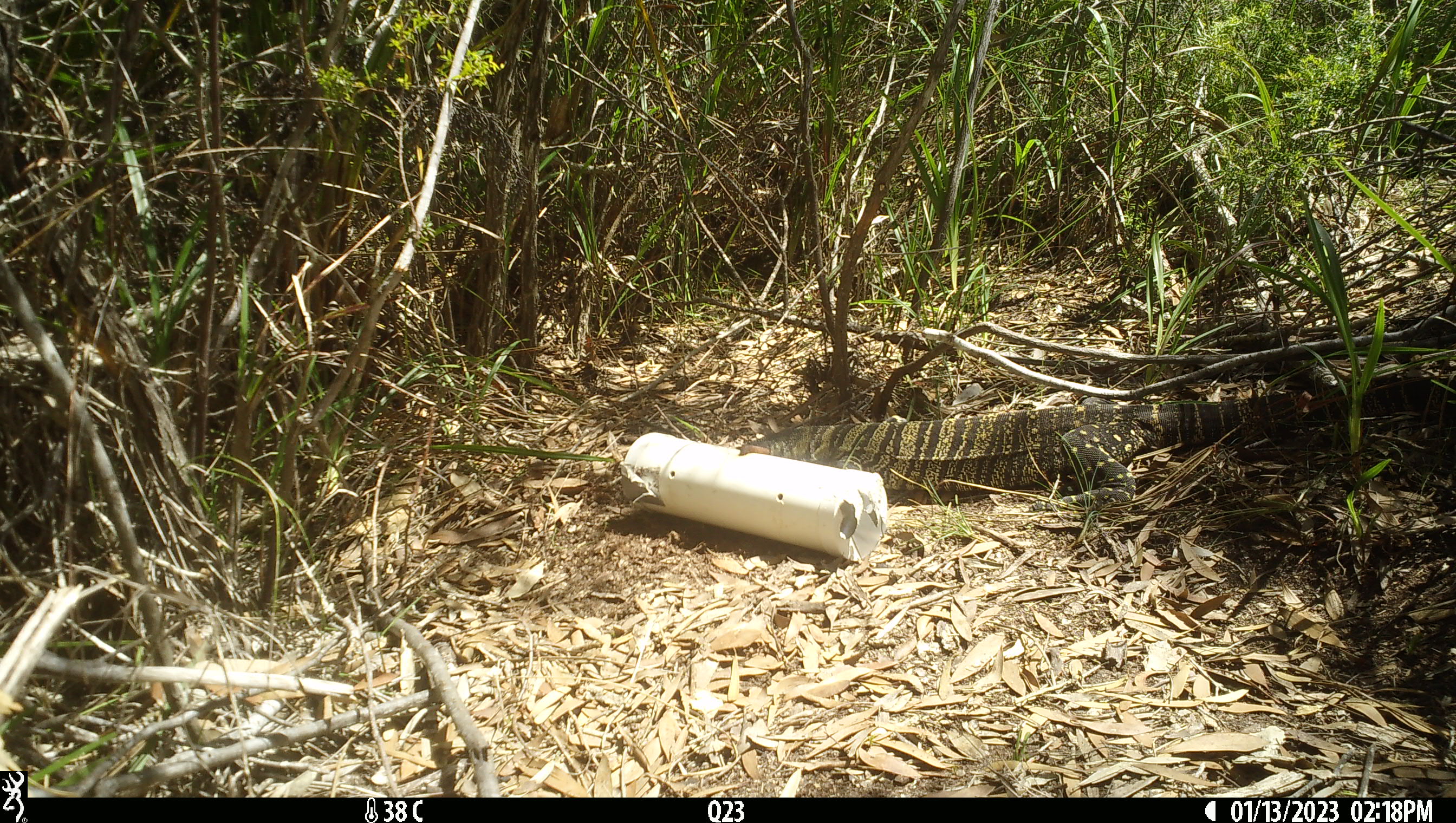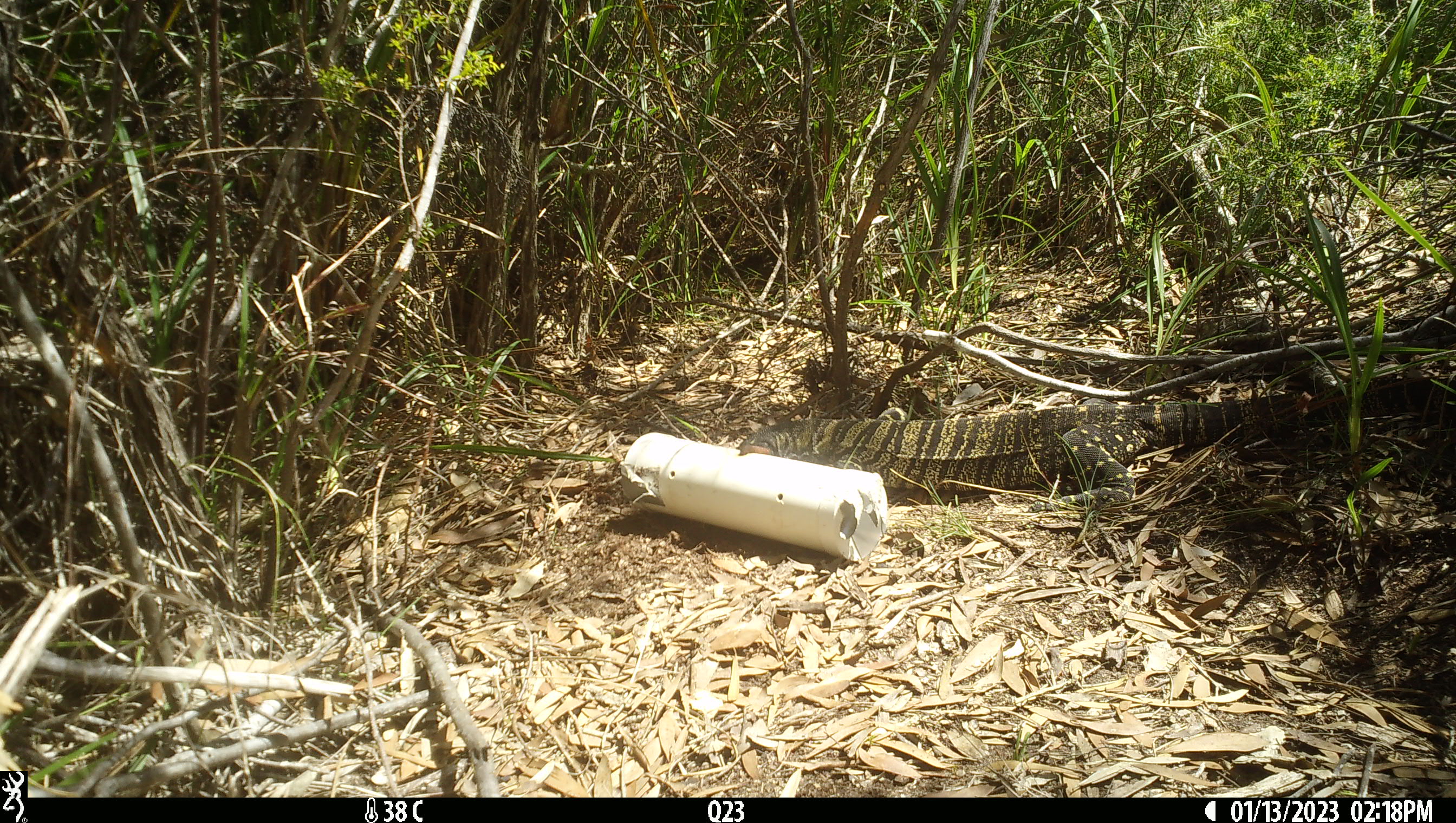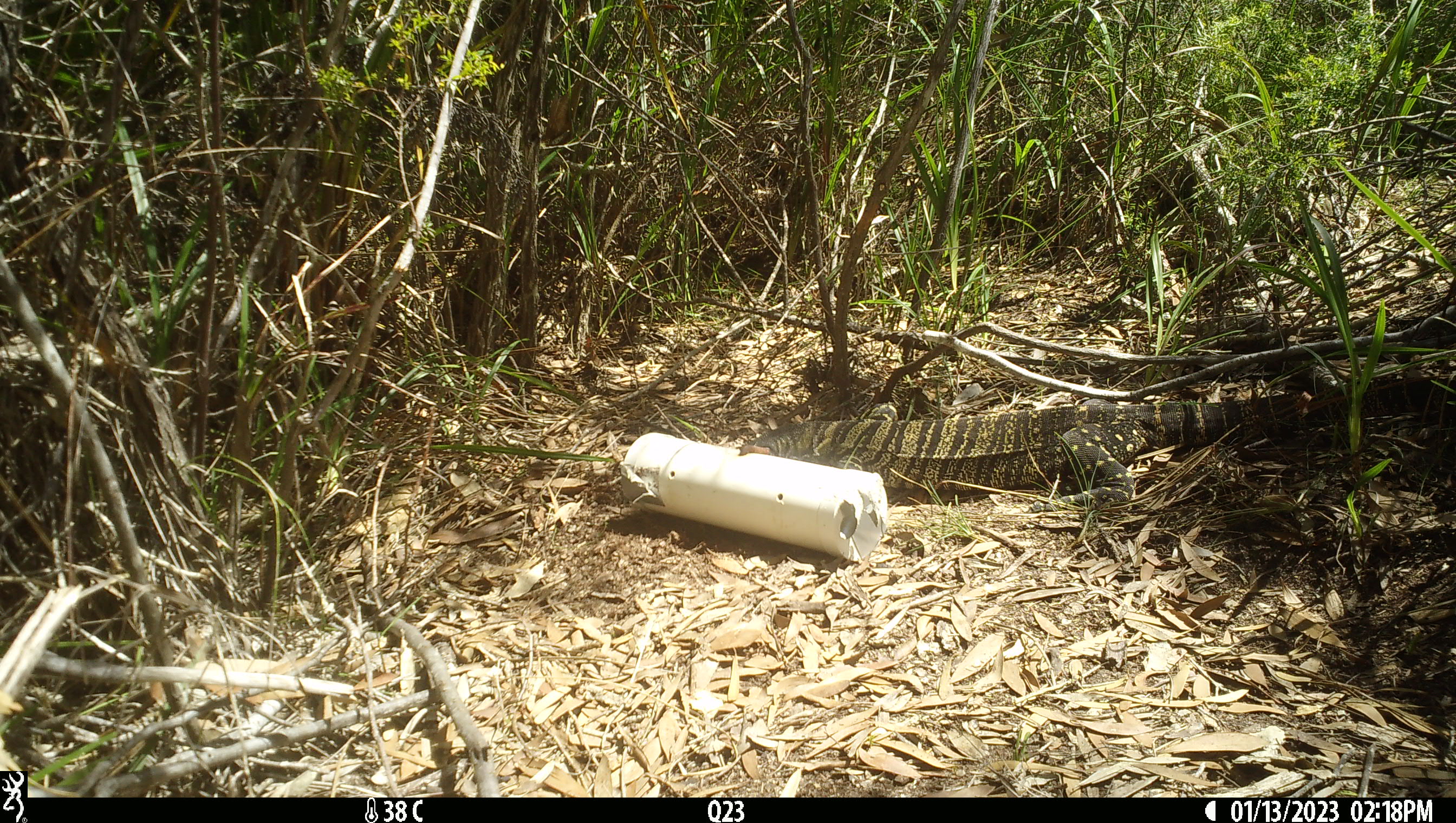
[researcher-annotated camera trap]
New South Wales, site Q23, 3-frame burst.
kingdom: Animalia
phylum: Chordata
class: Reptilia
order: Squamata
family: Varanidae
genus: Varanus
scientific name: Varanus varius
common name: lace monitor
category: goanna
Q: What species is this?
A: Goanna (lace monitor) (Varanus varius).